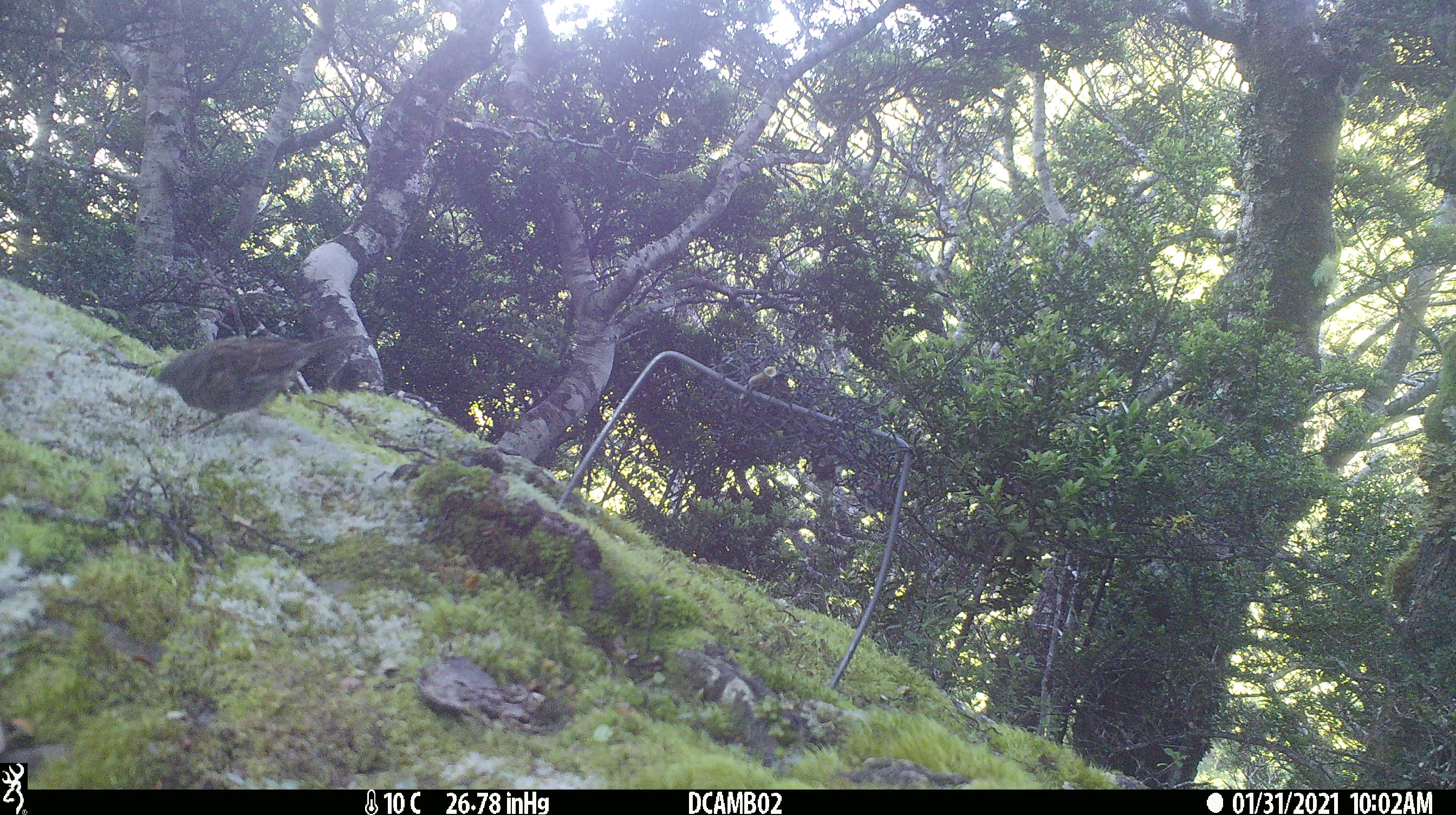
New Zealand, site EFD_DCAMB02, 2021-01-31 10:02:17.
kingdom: Animalia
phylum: Chordata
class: Aves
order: Passeriformes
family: Prunellidae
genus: Prunella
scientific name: Prunella modularis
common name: dunnock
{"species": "dunnock (Prunella modularis)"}